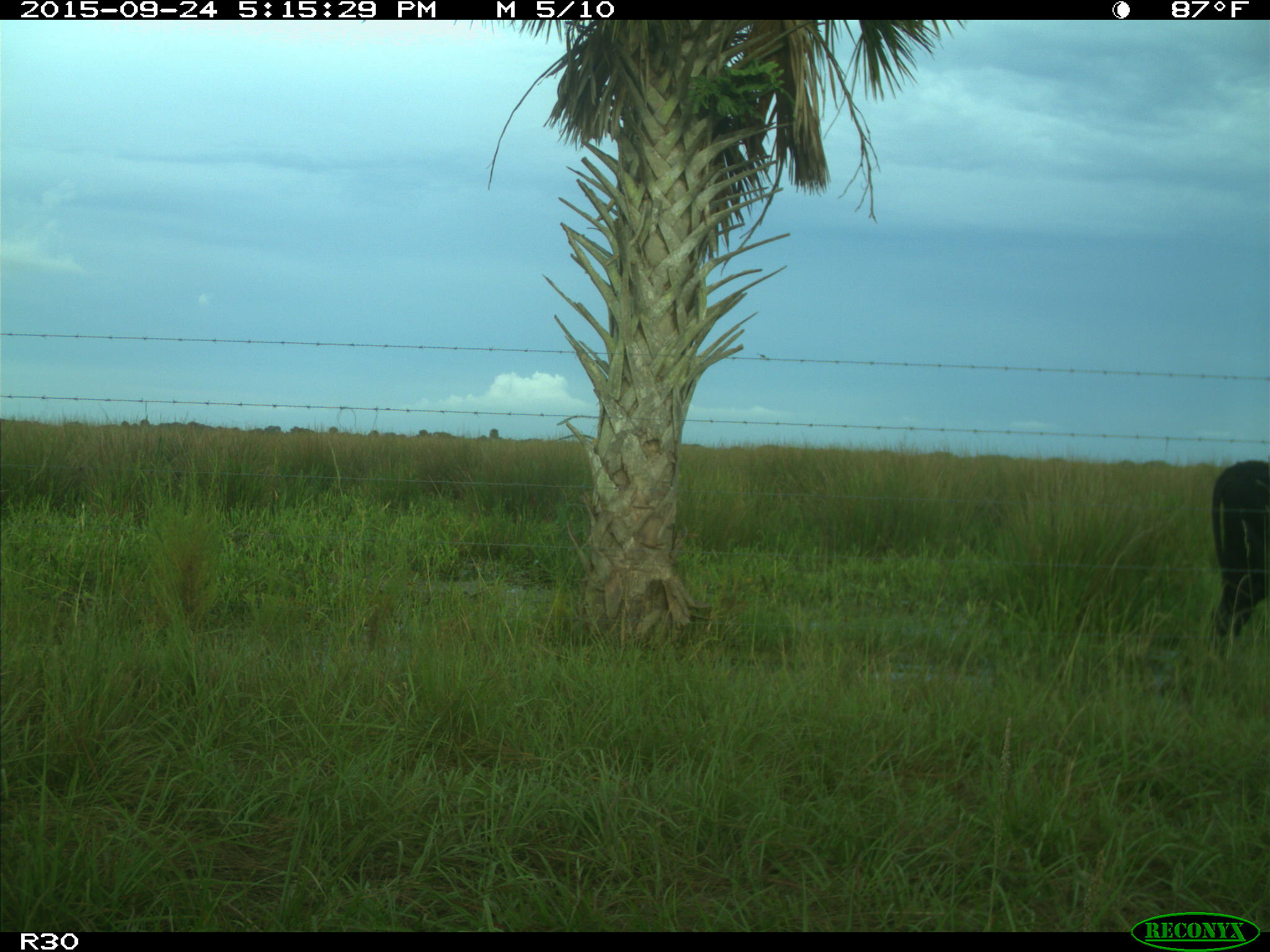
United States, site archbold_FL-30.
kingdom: Animalia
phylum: Chordata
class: Mammalia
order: Artiodactyla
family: Bovidae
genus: Bos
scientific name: Bos taurus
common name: domestic cow